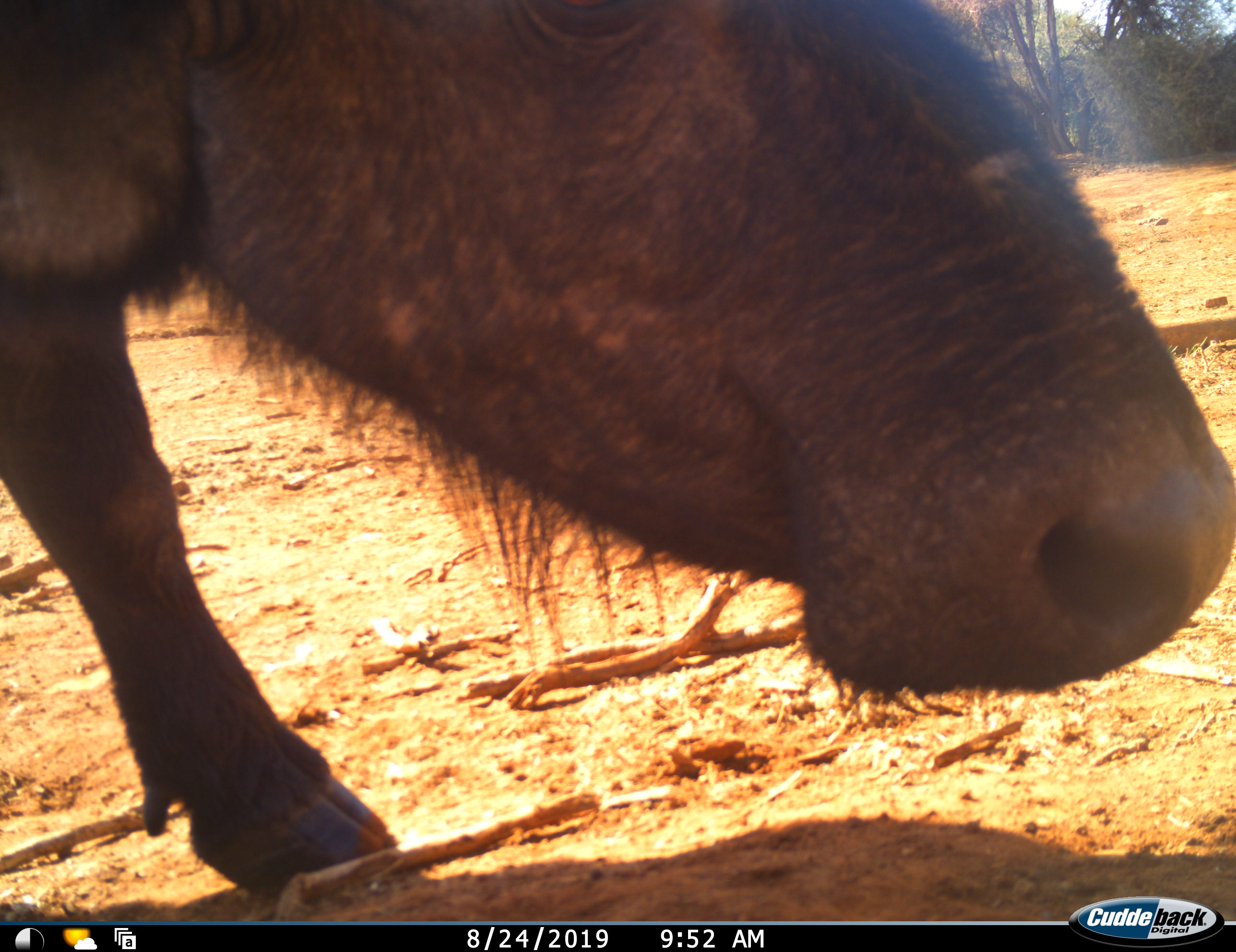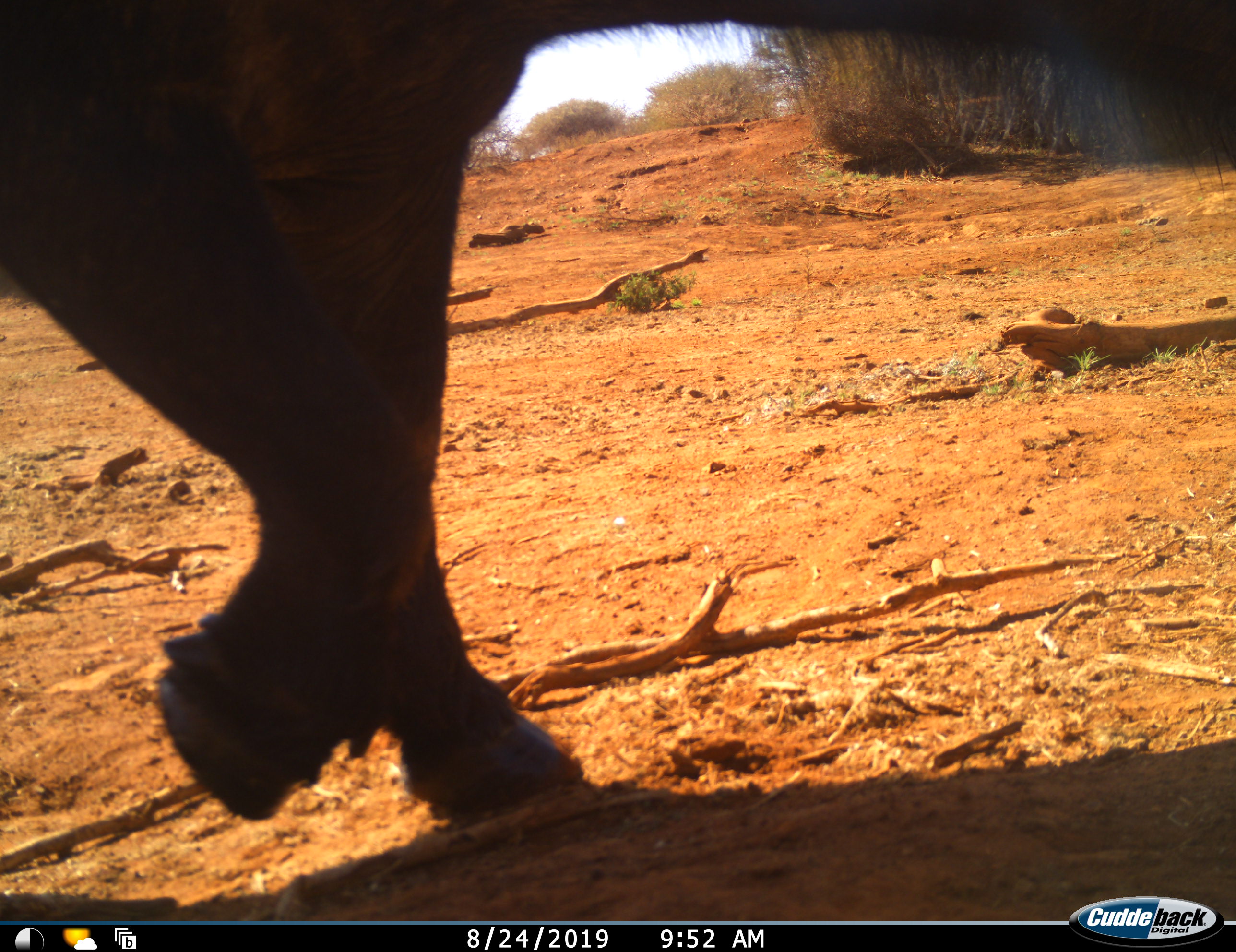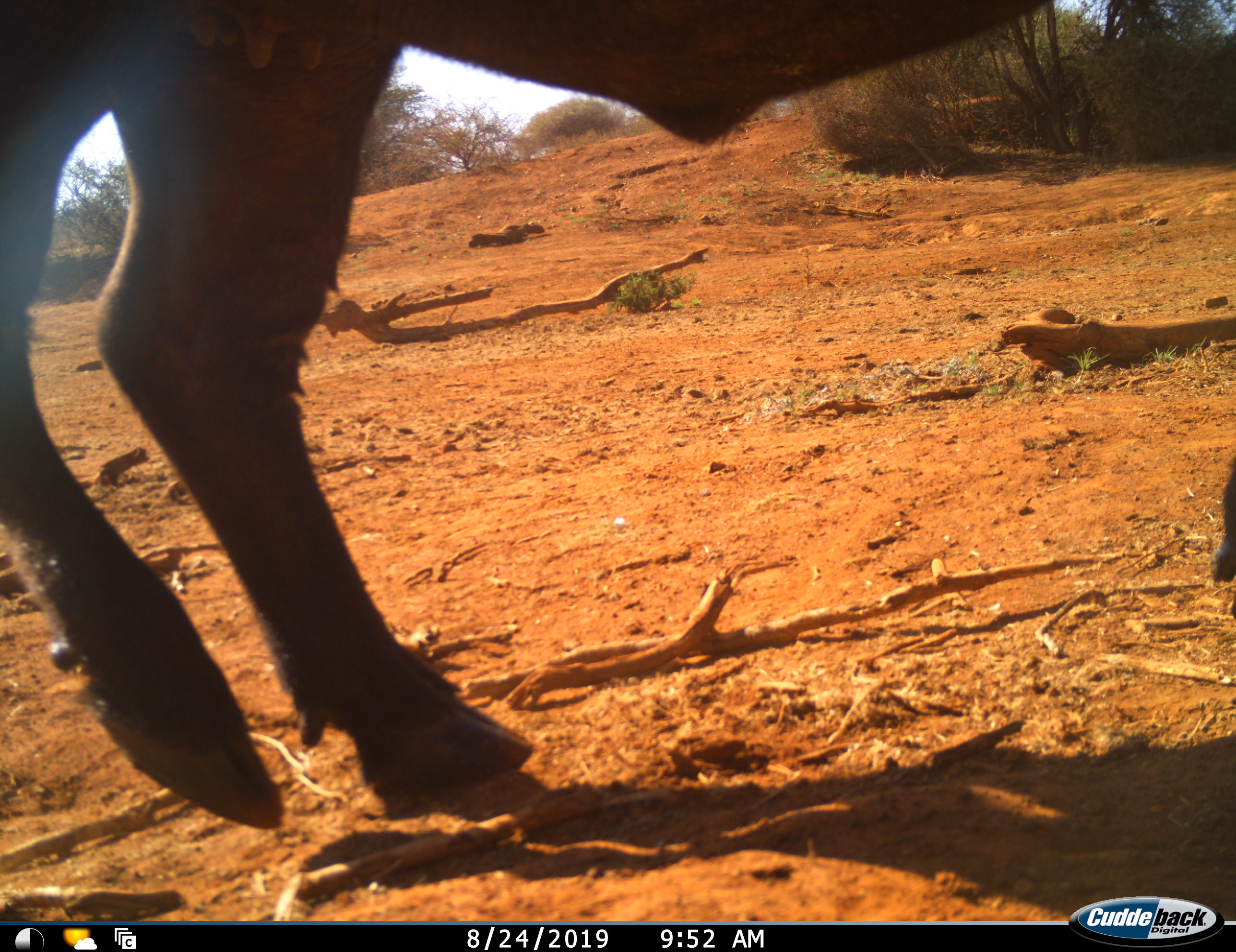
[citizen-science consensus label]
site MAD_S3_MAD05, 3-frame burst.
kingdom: Animalia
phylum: Chordata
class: Mammalia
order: Artiodactyla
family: Bovidae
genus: Syncerus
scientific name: Syncerus caffer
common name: african buffalo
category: buffalo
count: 1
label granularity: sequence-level